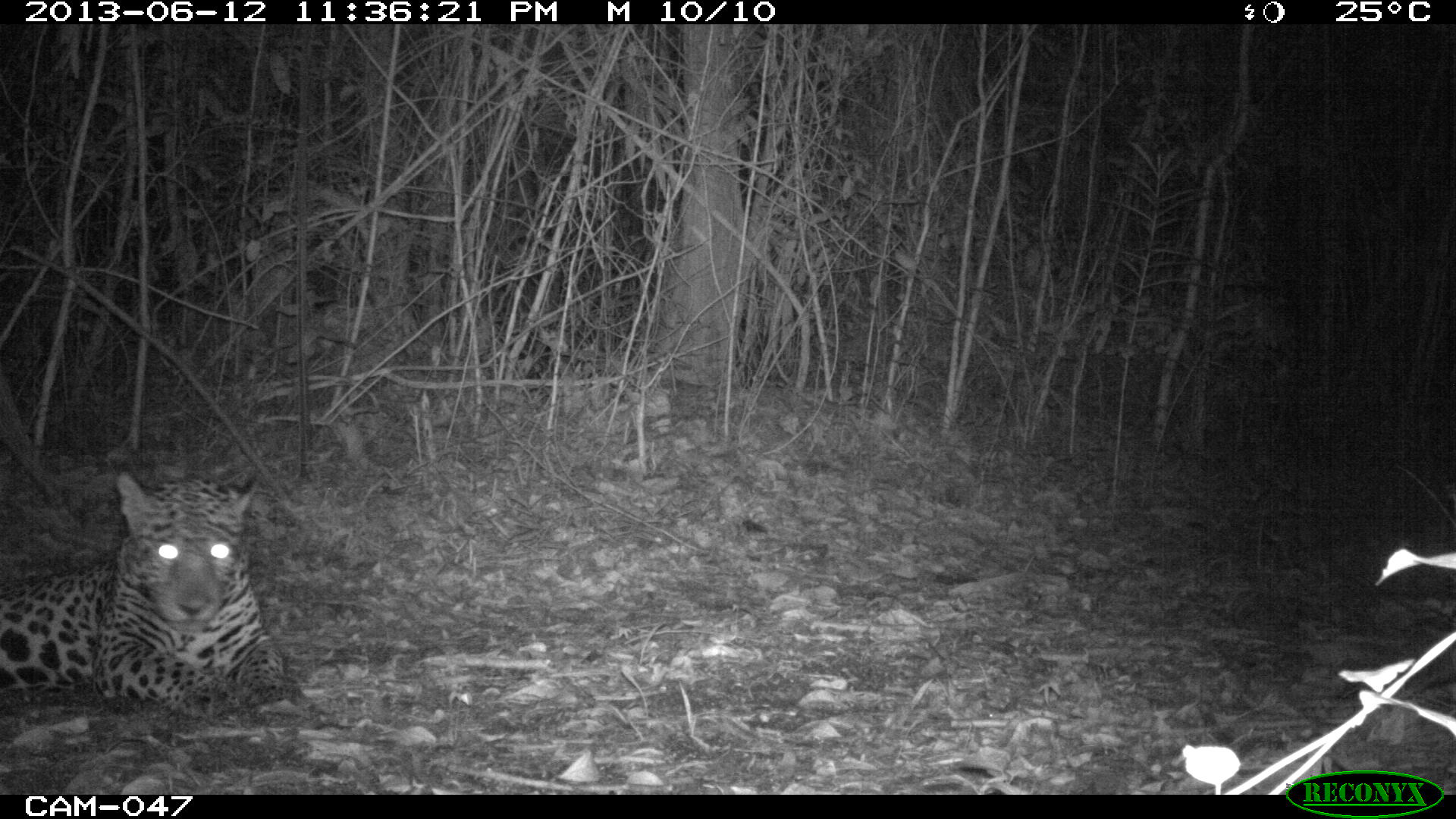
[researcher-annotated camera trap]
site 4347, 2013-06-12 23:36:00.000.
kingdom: Animalia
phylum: Chordata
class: Mammalia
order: Carnivora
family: Felidae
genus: Panthera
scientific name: Panthera onca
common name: jaguar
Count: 1.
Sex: male.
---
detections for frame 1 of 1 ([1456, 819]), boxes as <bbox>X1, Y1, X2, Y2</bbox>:
panthera onca: <bbox>0, 469, 309, 722</bbox>